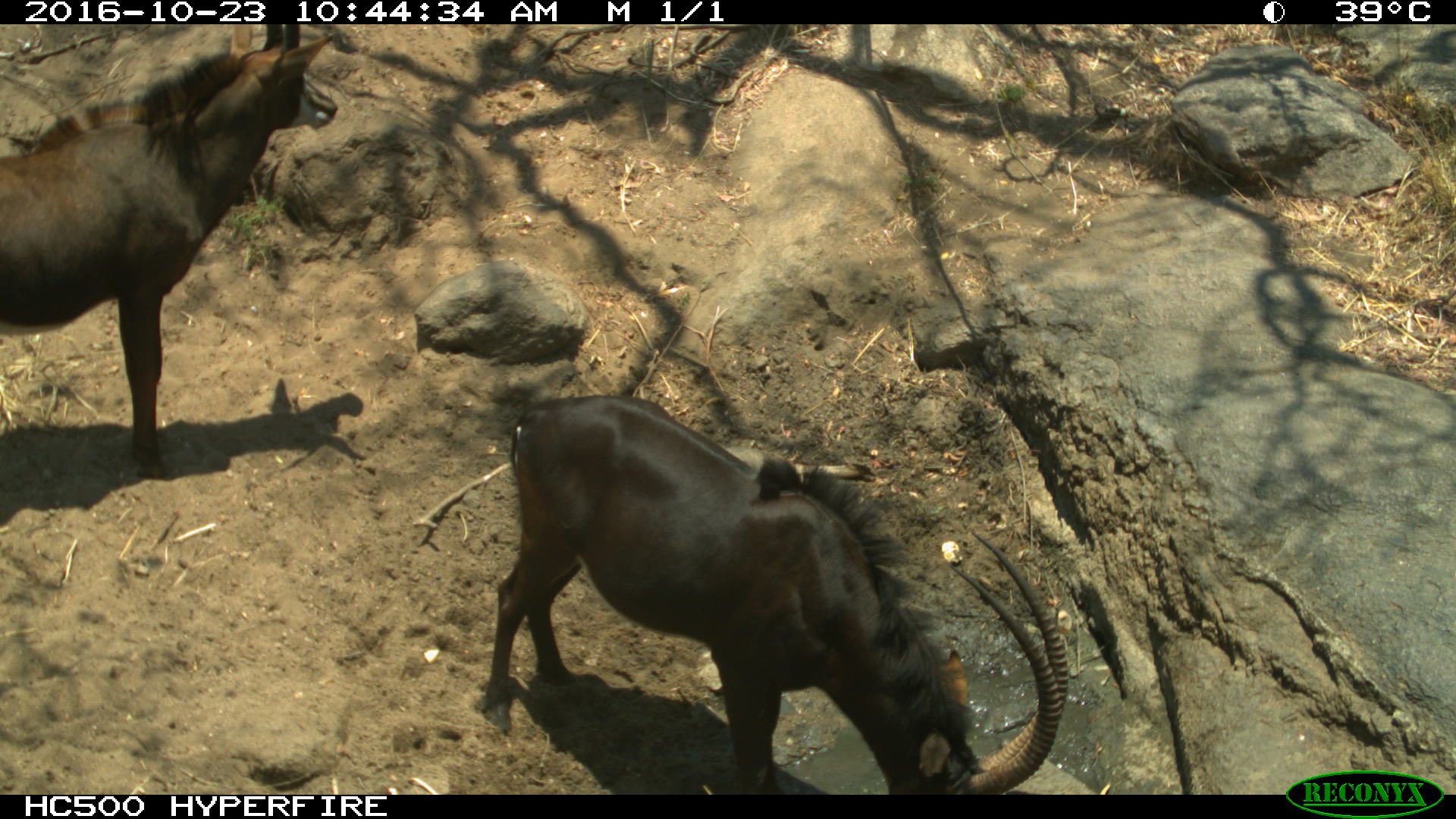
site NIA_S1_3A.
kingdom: Animalia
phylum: Chordata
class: Mammalia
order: Artiodactyla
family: Bovidae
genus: Hippotragus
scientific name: Hippotragus niger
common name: sable antelope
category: sable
Sable (sable antelope) (Hippotragus niger), count 2. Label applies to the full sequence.